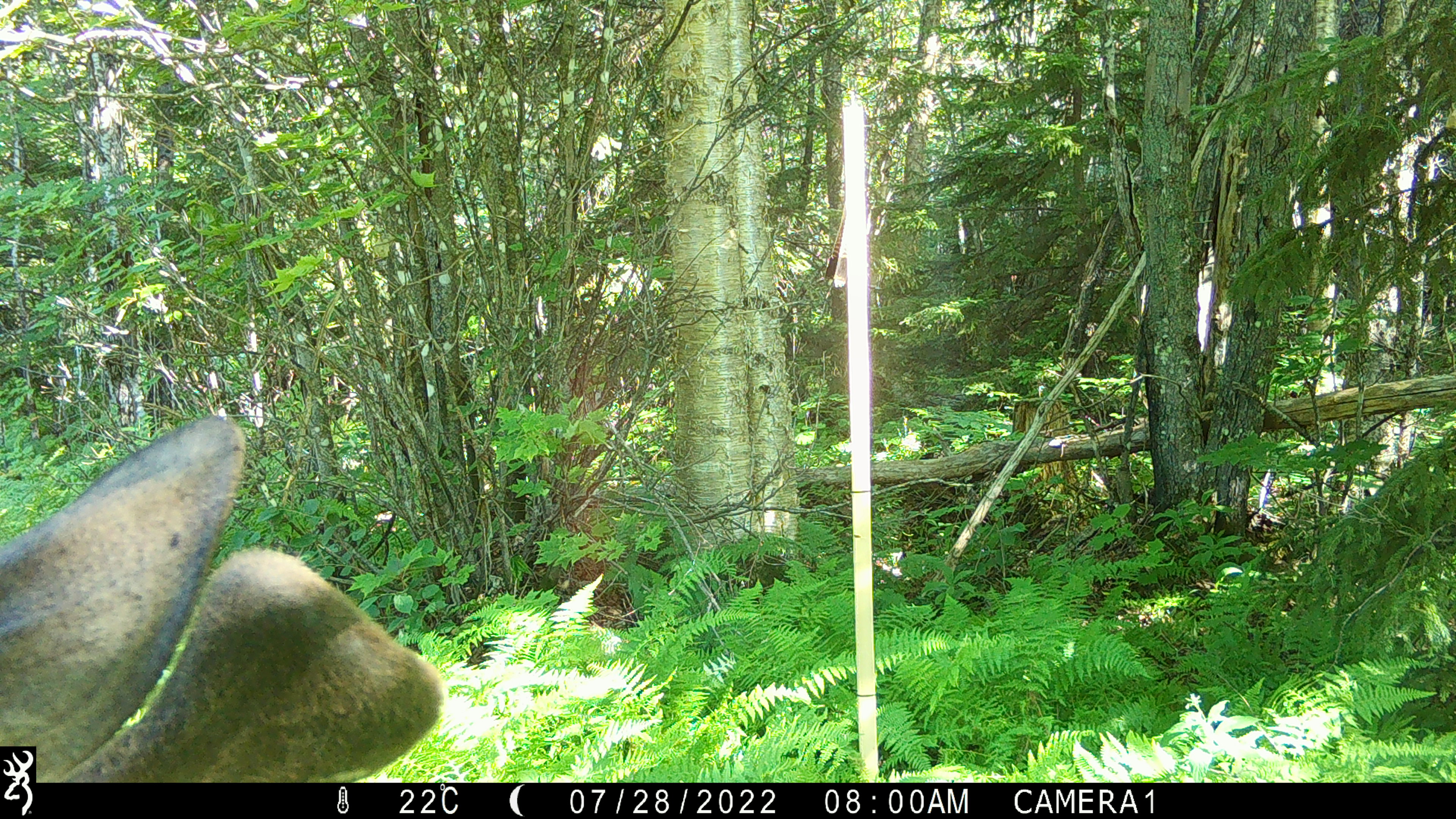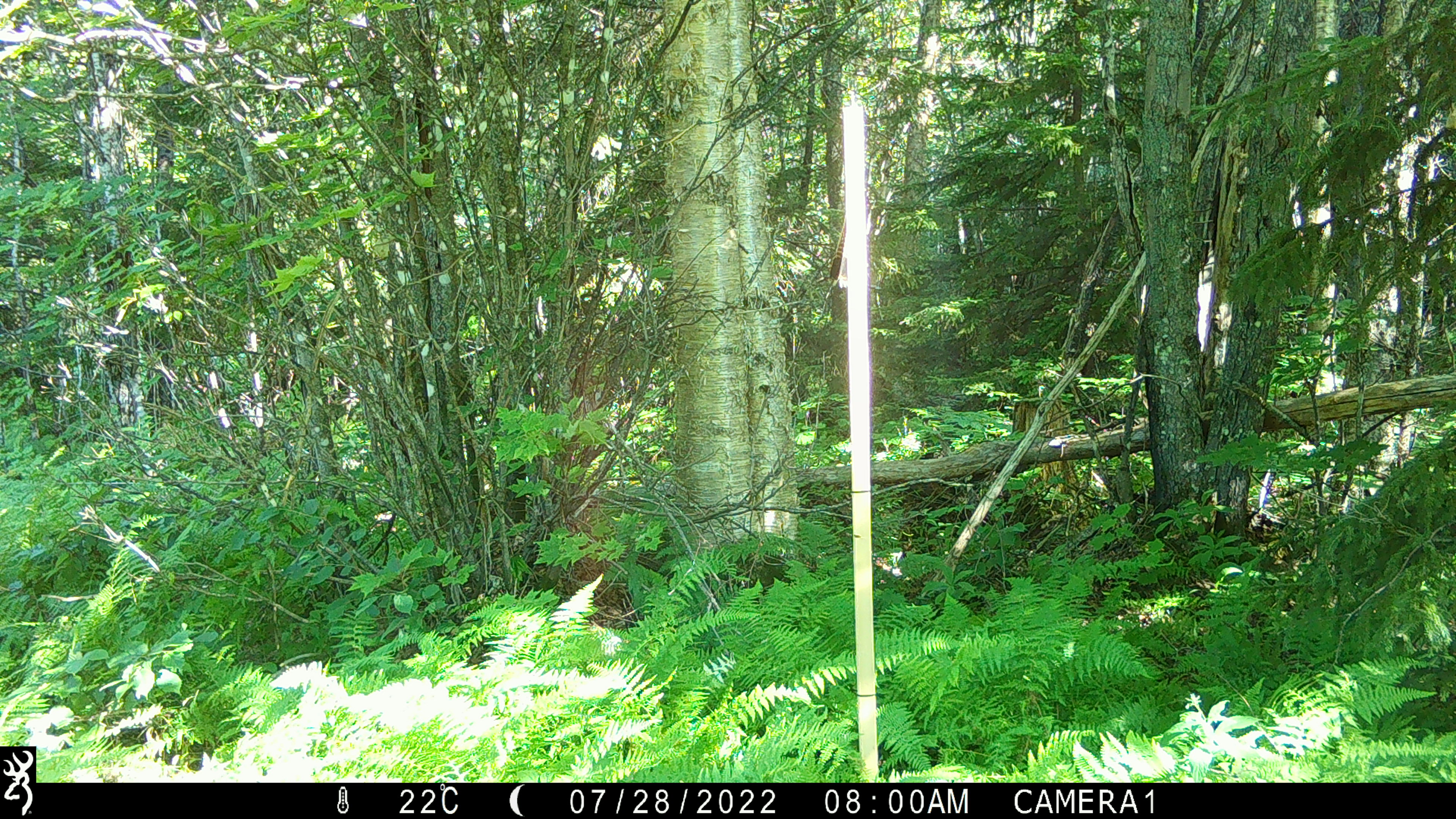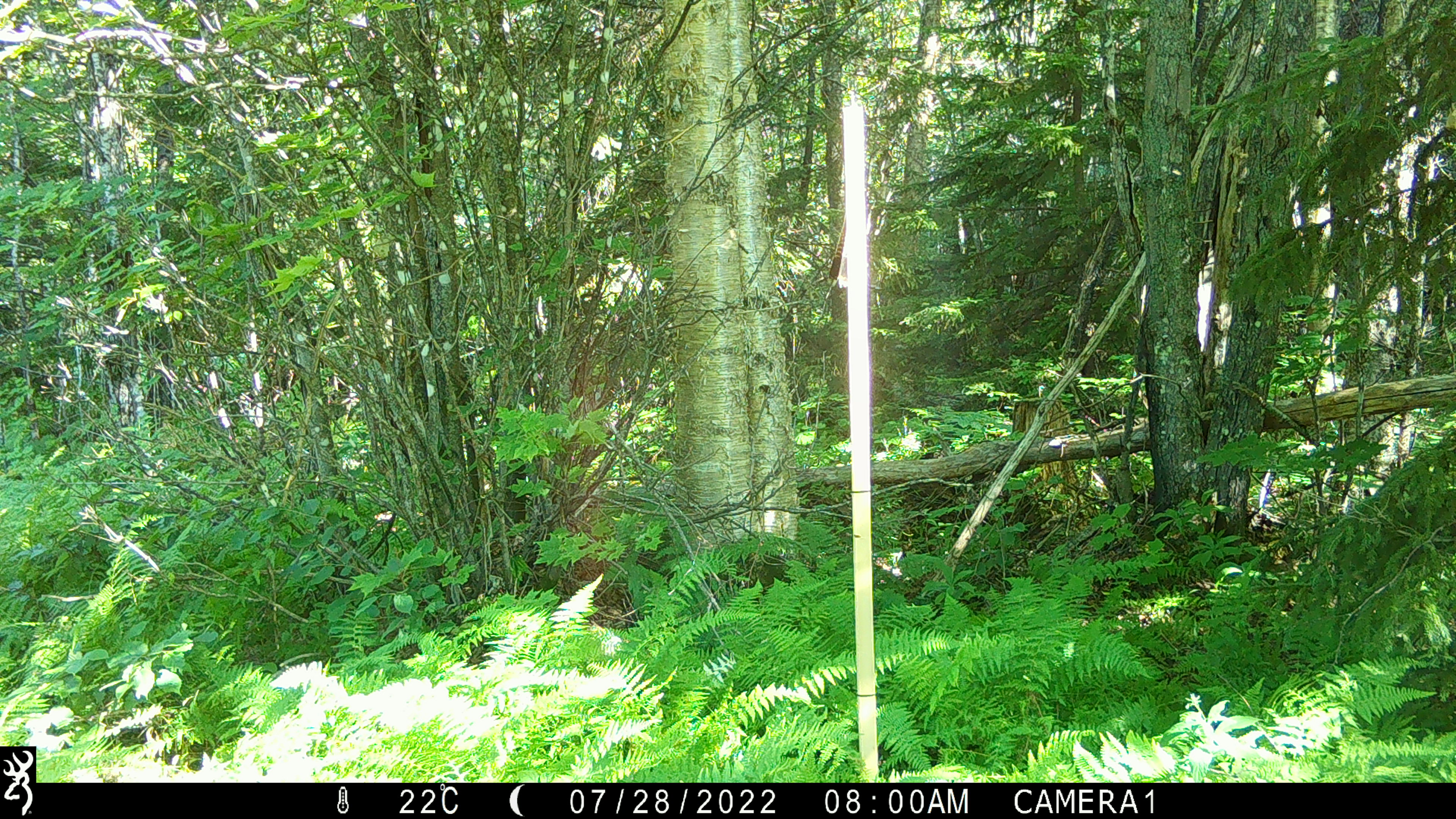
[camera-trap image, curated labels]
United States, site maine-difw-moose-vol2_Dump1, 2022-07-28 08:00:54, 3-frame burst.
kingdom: Animalia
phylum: Chordata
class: Mammalia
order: Artiodactyla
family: Cervidae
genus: Alces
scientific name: Alces alces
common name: moose